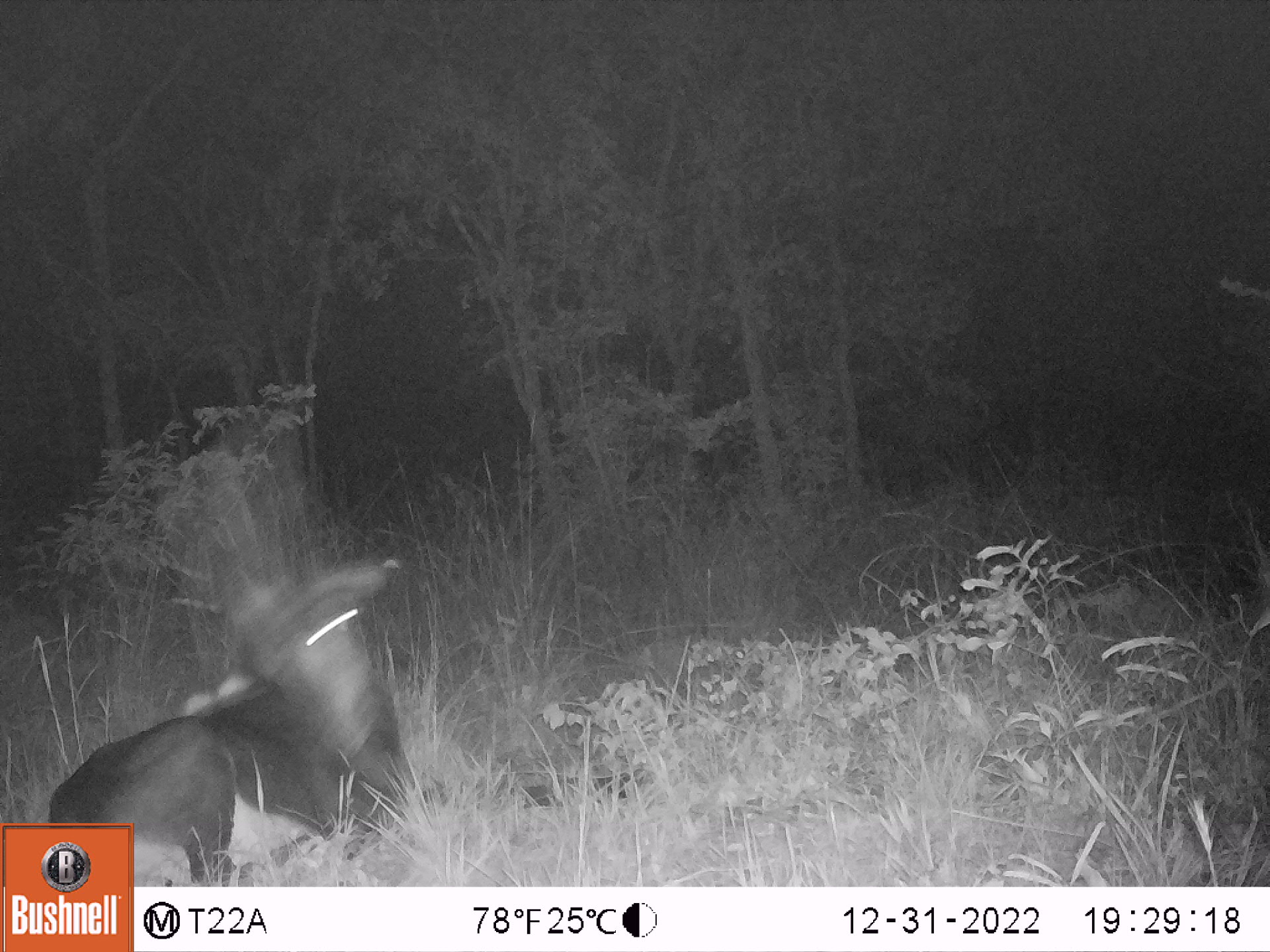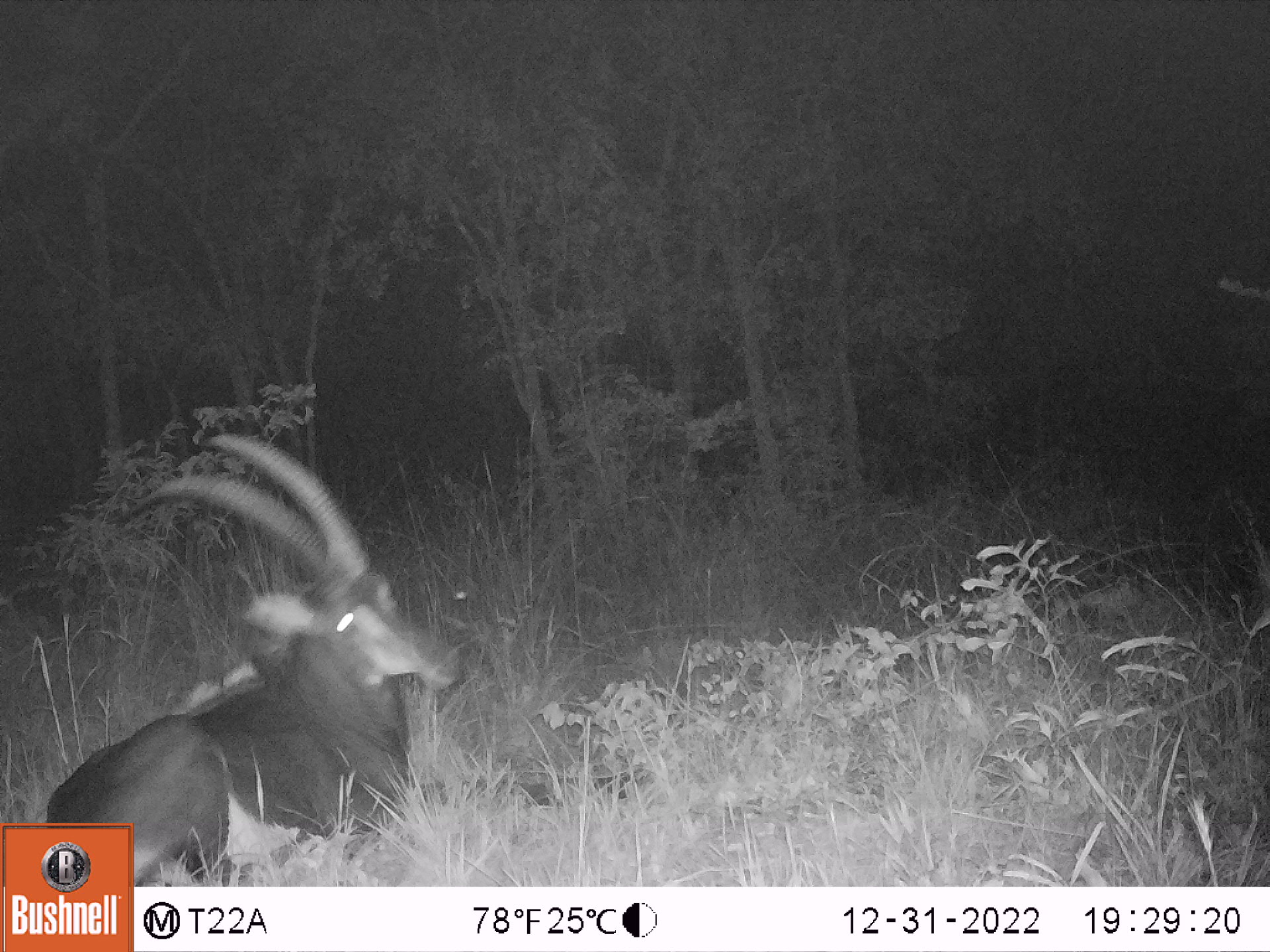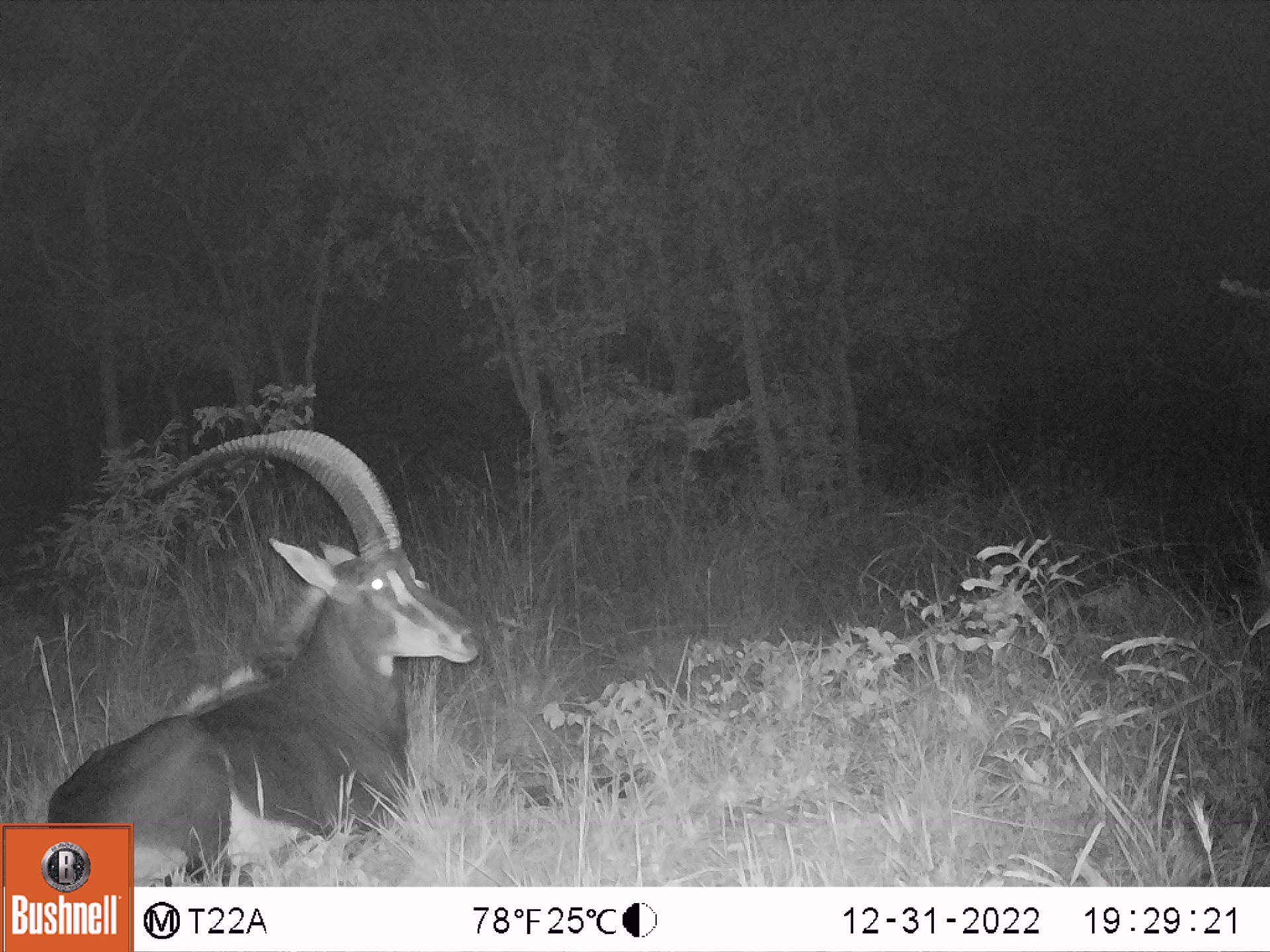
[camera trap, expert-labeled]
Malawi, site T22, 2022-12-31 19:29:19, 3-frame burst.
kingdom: Animalia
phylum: Chordata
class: Mammalia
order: Artiodactyla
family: Bovidae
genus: Hippotragus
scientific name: Hippotragus niger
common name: sable antelope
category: sable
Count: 1.